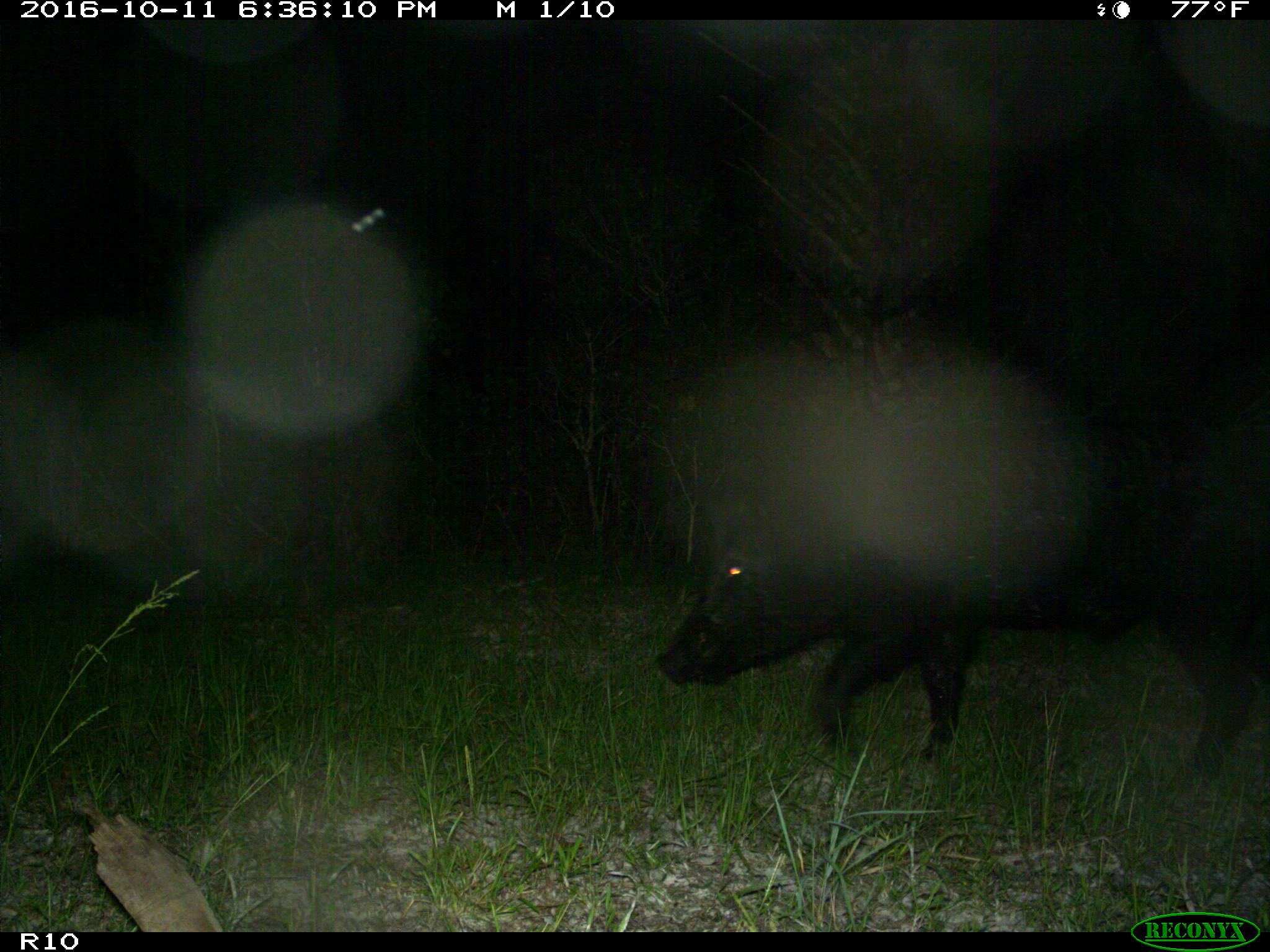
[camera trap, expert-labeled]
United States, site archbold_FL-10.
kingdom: Animalia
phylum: Chordata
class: Mammalia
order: Artiodactyla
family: Suidae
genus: Sus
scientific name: Sus scrofa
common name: wild boar